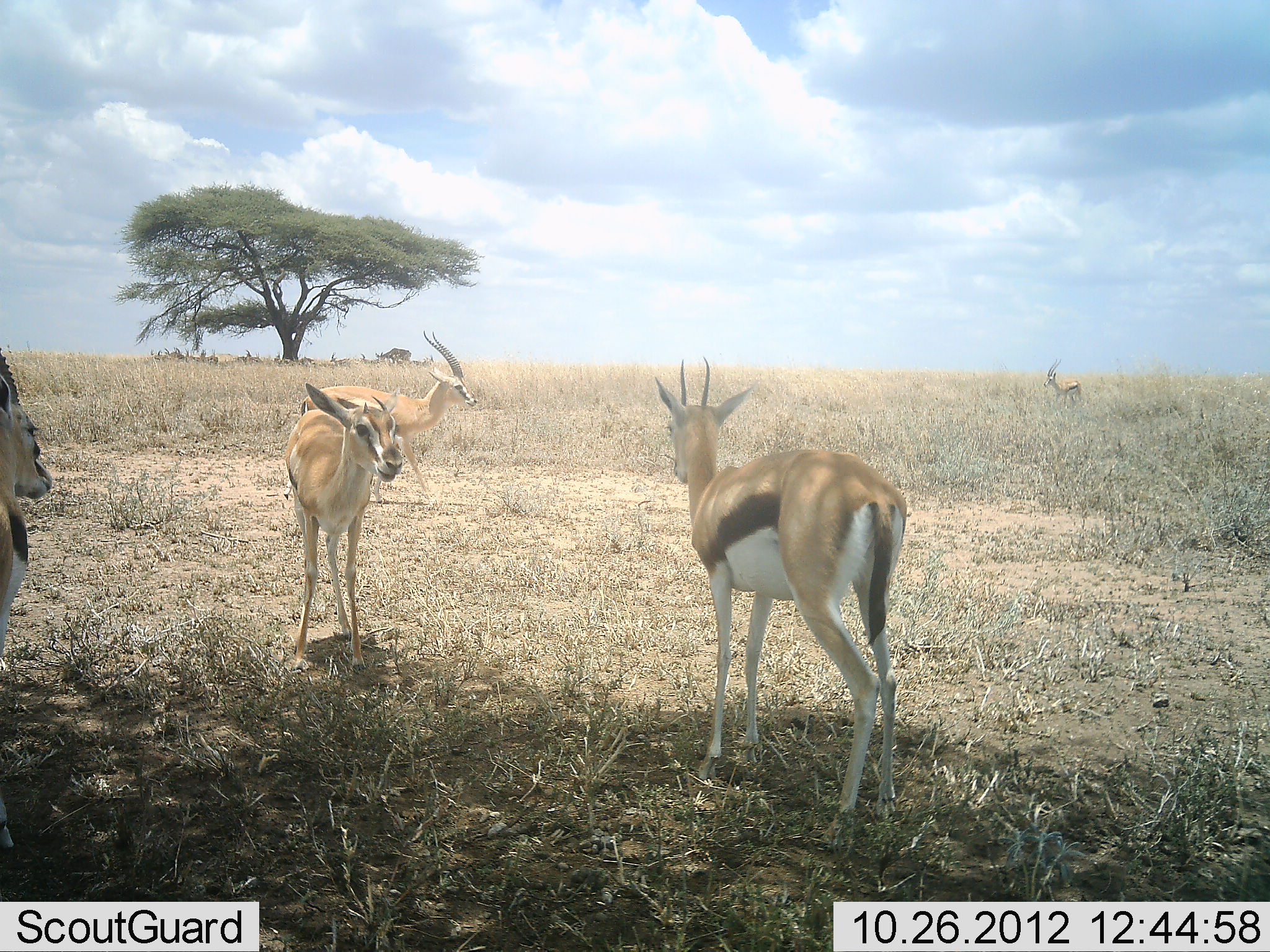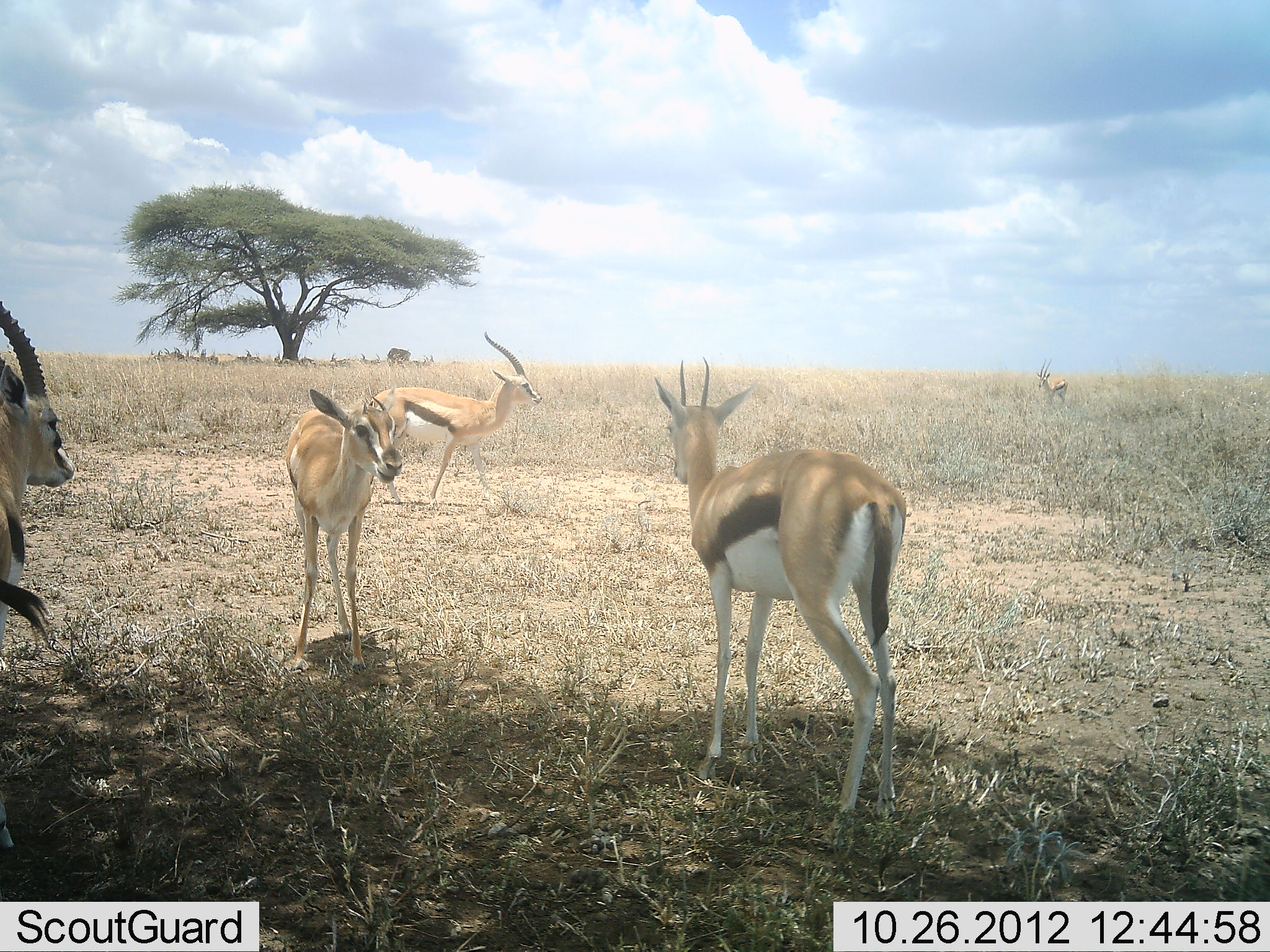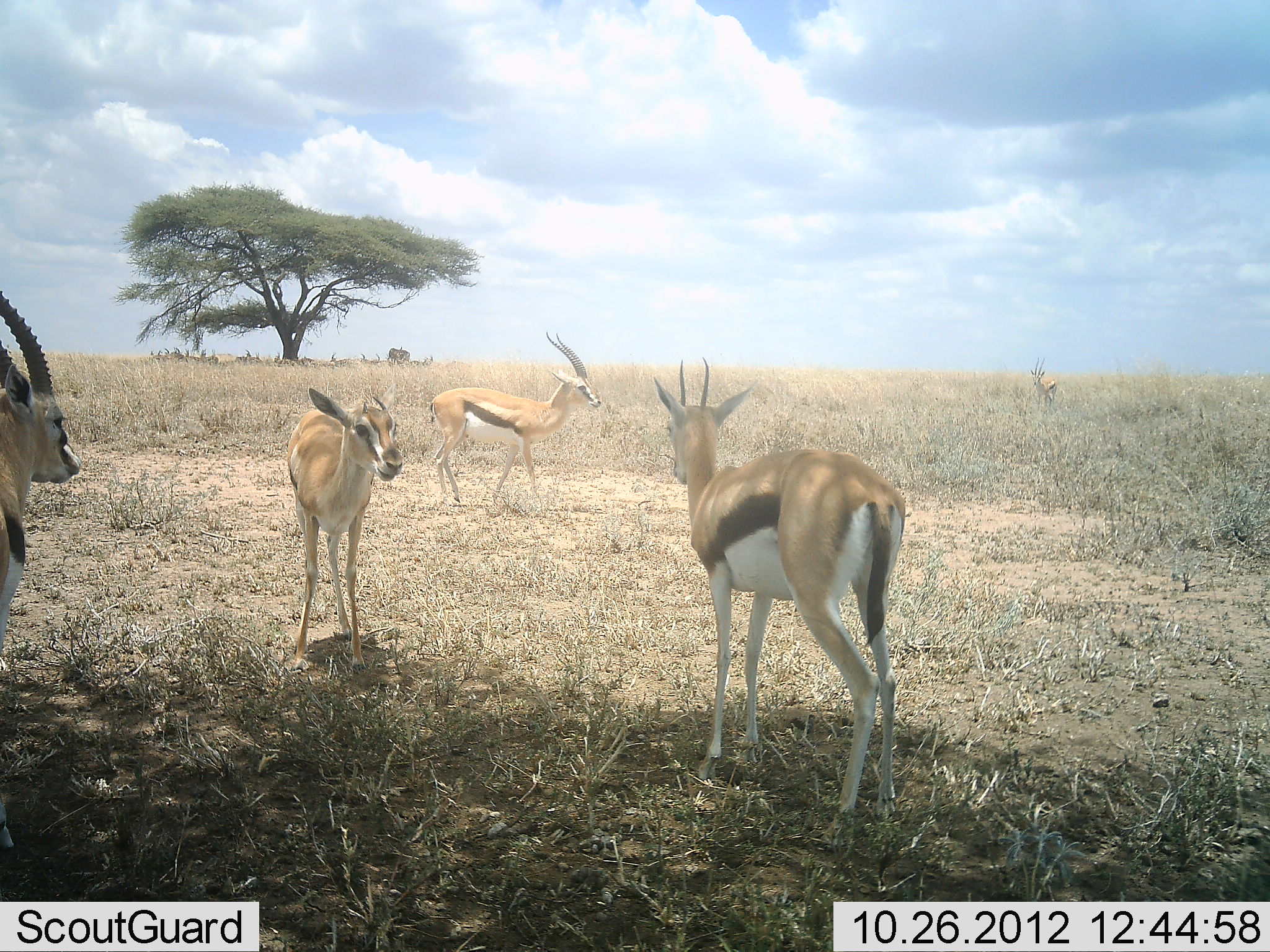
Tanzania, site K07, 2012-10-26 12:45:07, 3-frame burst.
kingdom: Animalia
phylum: Chordata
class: Mammalia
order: Artiodactyla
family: Bovidae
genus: Eudorcas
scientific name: Eudorcas thomsonii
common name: thomson's gazelle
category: gazellethomsons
Gazellethomsons (thomson's gazelle) (Eudorcas thomsonii), count 5. Behavior (volunteer vote fractions): standing 100%, resting 0%, moving 50%, interacting 10%. Young present (vote fraction): 0%. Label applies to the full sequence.